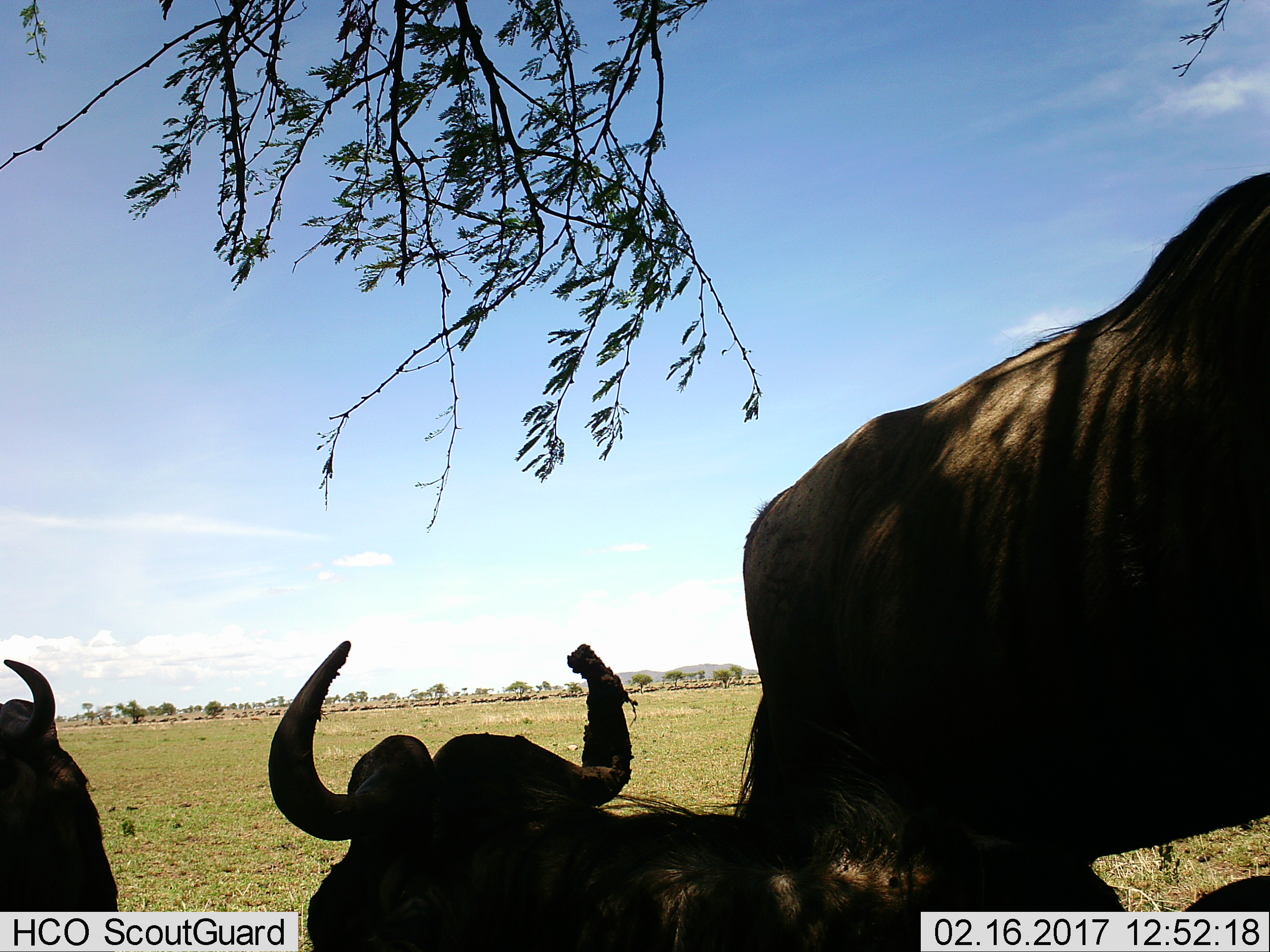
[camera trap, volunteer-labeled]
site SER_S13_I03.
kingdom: Animalia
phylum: Chordata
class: Mammalia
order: Artiodactyla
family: Bovidae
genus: Connochaetes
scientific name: Connochaetes taurinus taurinus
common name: blue wildebeest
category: wildebeestblue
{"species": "wildebeestblue (blue wildebeest) (Connochaetes taurinus taurinus)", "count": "3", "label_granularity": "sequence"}